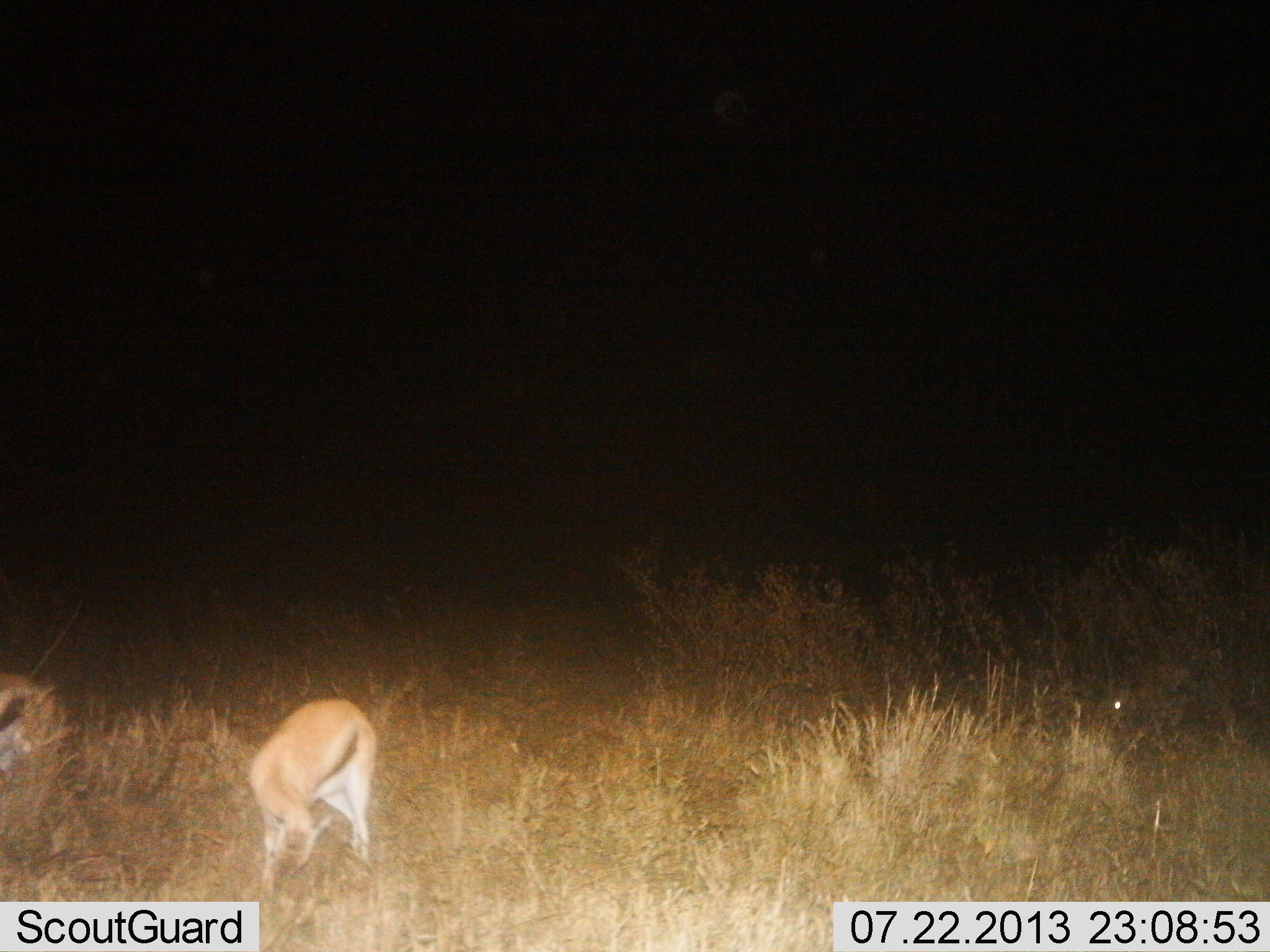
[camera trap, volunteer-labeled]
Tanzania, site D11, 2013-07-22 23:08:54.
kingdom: Animalia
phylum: Chordata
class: Mammalia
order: Artiodactyla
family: Bovidae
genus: Eudorcas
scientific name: Eudorcas thomsonii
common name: thomson's gazelle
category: gazellethomsons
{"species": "gazellethomsons (thomson's gazelle) (Eudorcas thomsonii)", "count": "2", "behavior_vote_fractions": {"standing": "50%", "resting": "5%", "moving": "10%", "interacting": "5%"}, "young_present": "5%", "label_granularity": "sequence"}